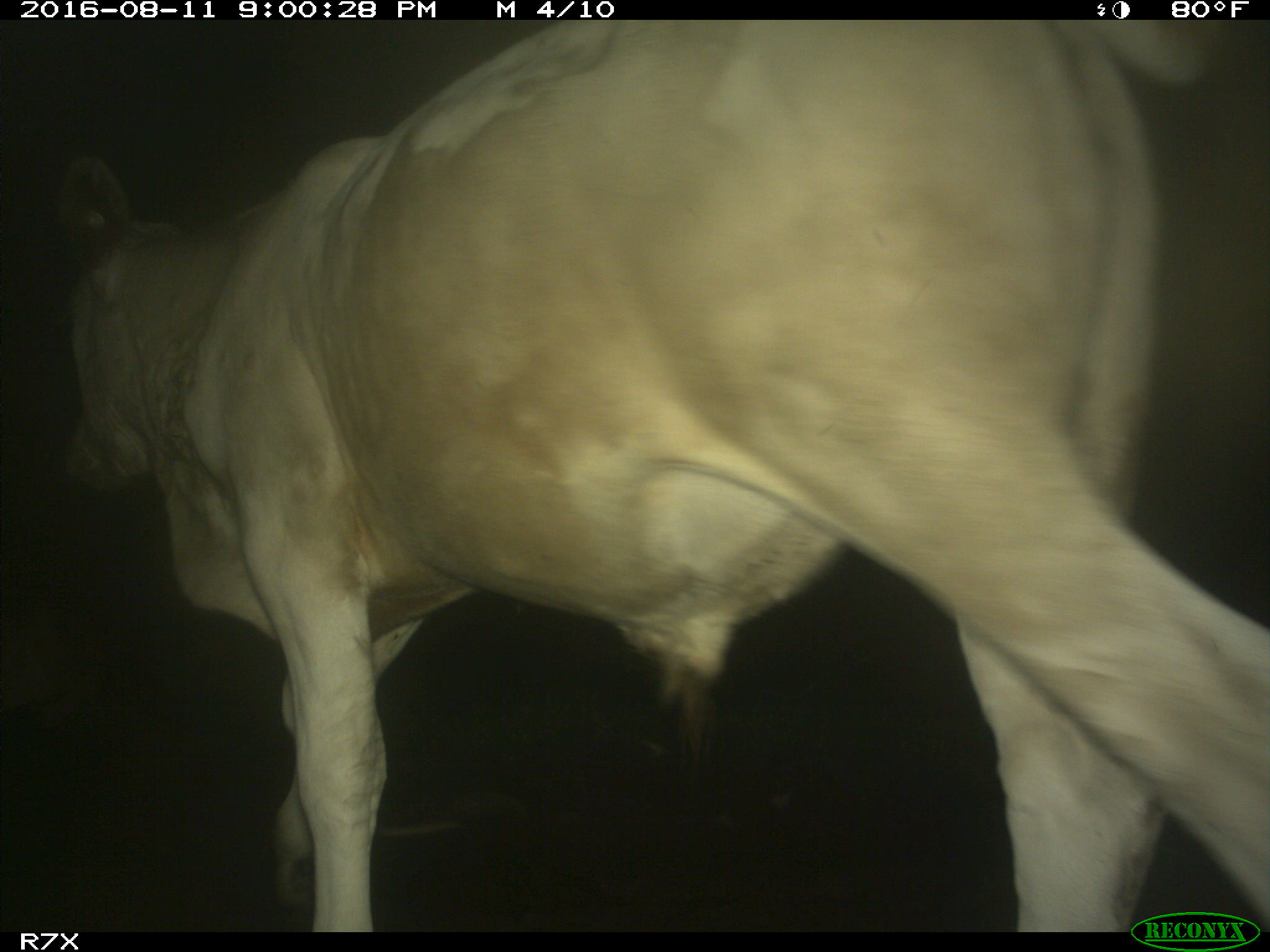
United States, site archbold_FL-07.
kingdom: Animalia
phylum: Chordata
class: Mammalia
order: Artiodactyla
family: Bovidae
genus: Bos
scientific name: Bos taurus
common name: domestic cow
Bos taurus (domestic cow).